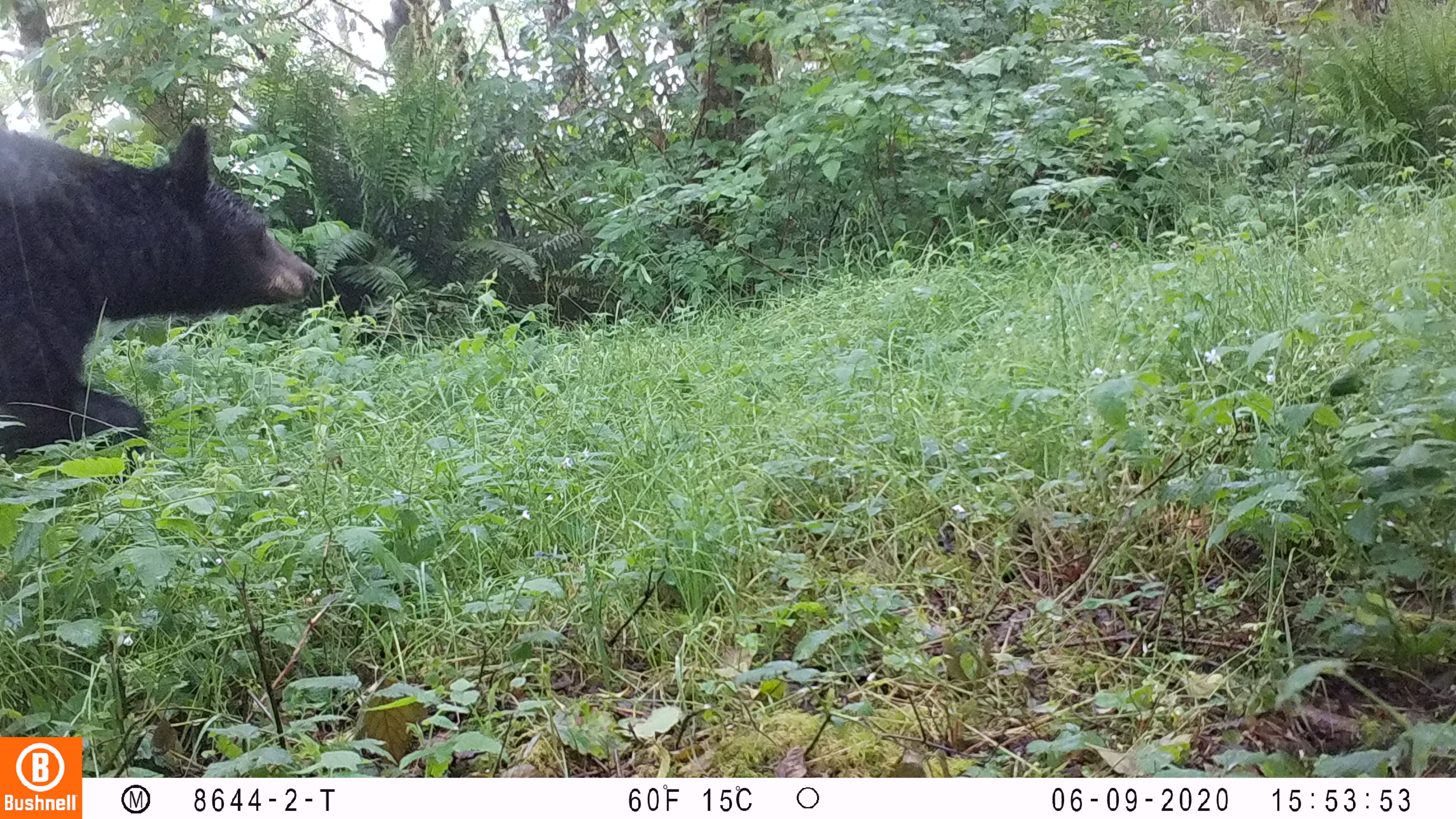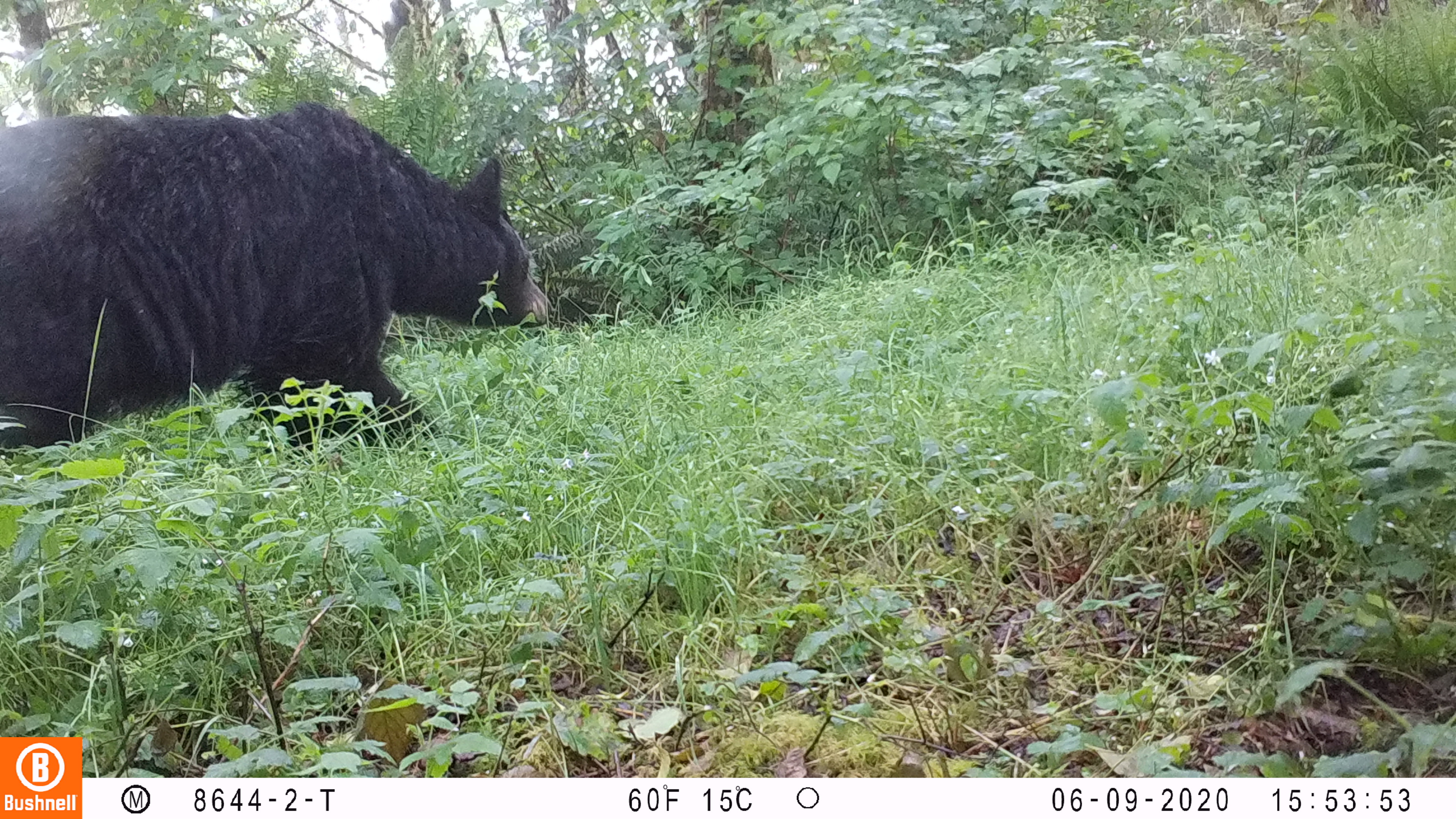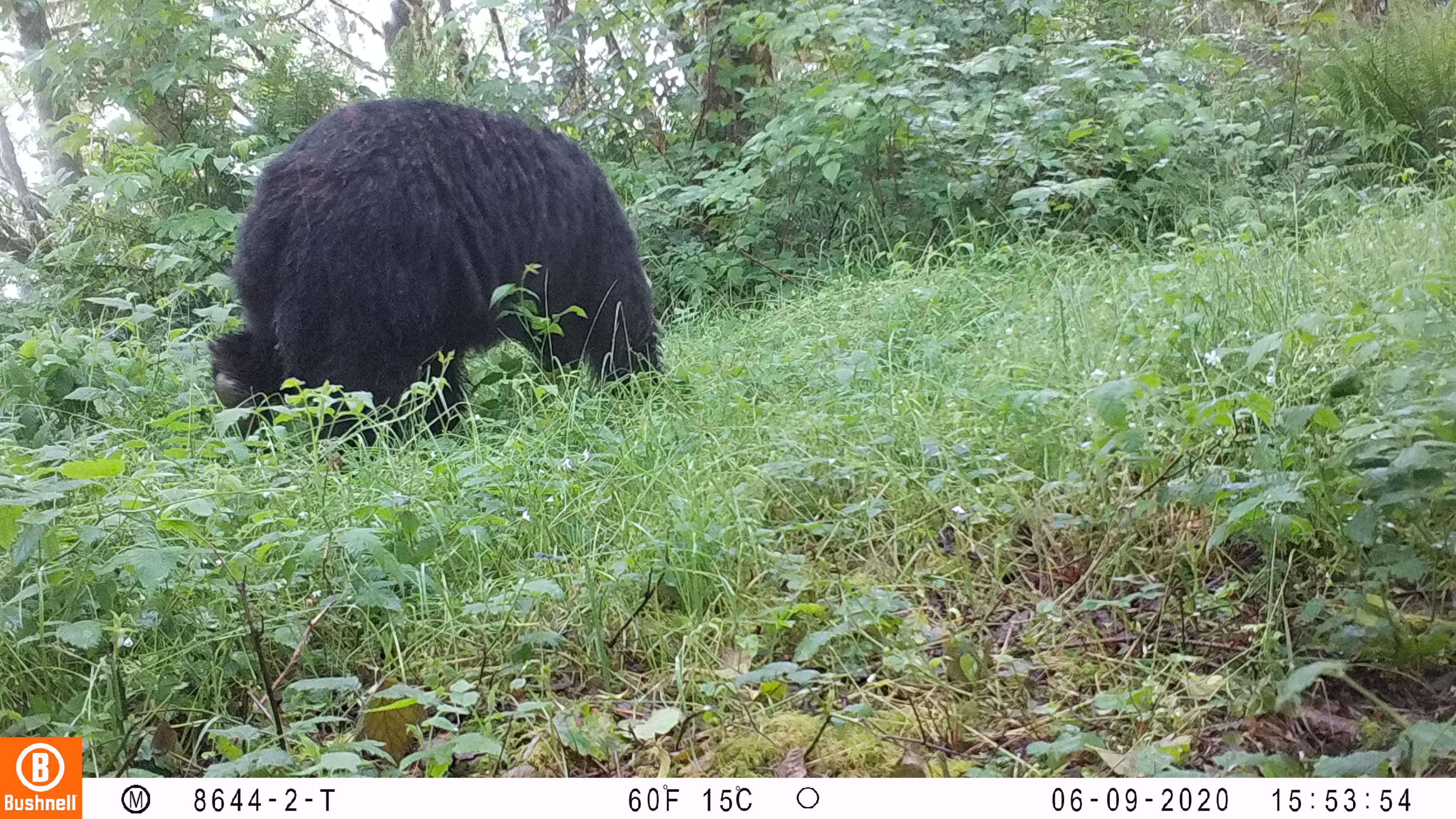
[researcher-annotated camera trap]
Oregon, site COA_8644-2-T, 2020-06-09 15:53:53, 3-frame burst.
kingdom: Animalia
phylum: Chordata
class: Mammalia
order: Carnivora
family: Ursidae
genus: Ursus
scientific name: Ursus americanus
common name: american black bear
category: black bear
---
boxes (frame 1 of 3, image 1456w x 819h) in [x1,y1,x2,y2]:
black bear: [2,107,314,491]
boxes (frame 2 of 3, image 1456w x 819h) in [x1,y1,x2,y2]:
black bear: [0,87,557,487]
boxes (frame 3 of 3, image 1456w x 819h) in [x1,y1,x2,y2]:
black bear: [223,85,660,475]